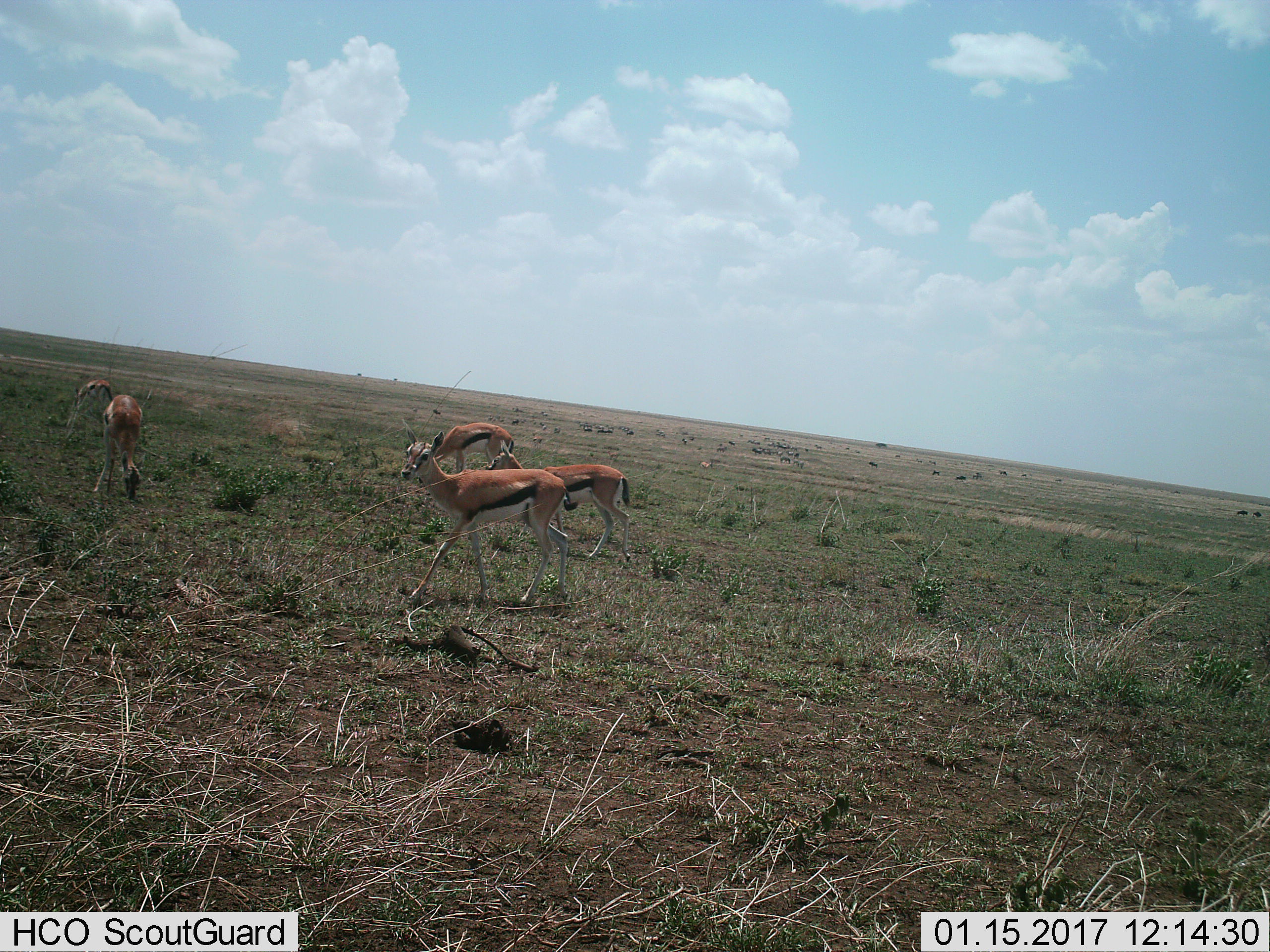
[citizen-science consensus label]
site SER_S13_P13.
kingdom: Animalia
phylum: Chordata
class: Mammalia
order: Artiodactyla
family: Bovidae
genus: Eudorcas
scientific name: Eudorcas thomsonii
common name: thomson's gazelle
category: gazellethomsons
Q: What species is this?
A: Gazellethomsons (thomson's gazelle) (Eudorcas thomsonii).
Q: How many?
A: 4.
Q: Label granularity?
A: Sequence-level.